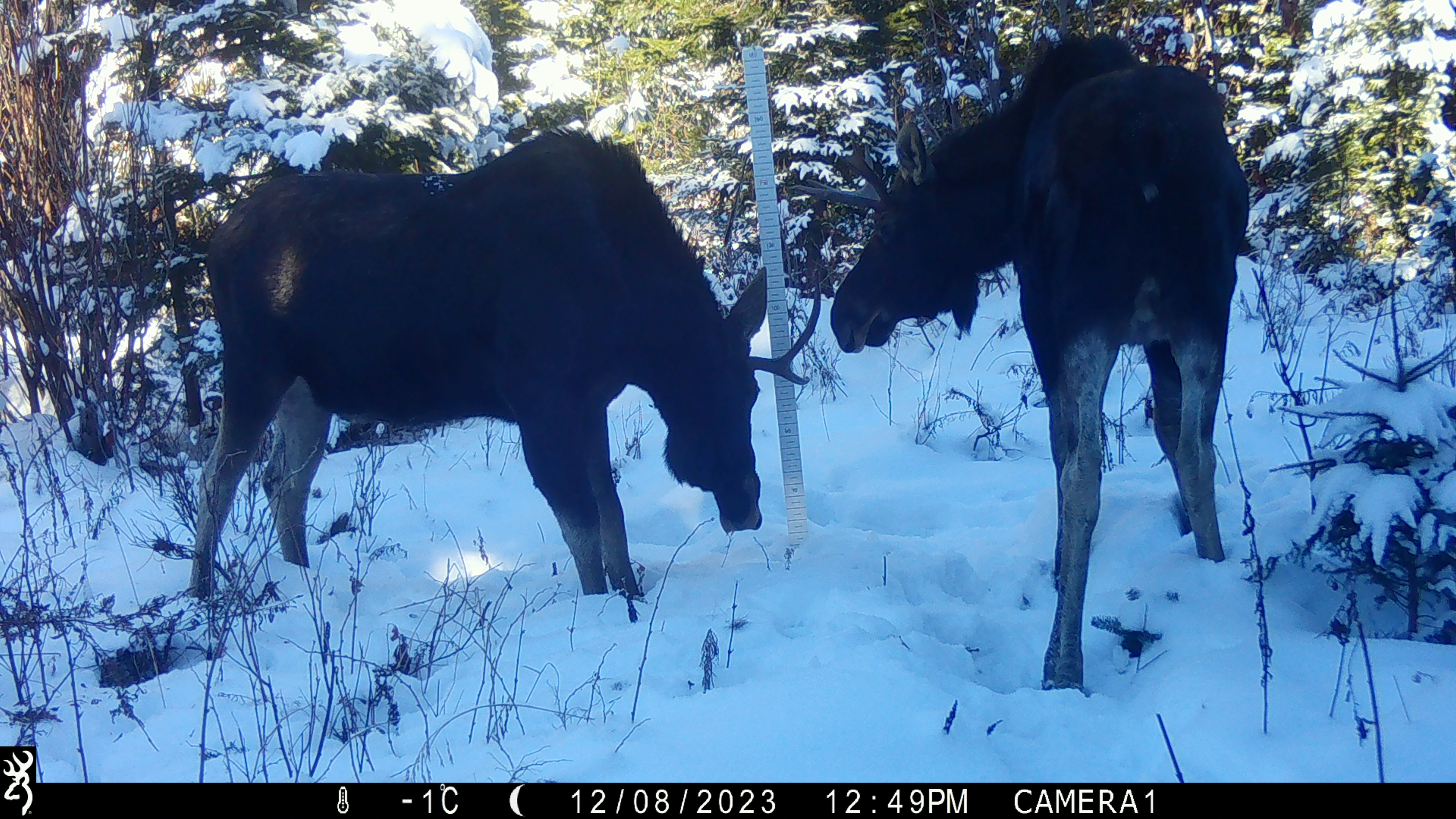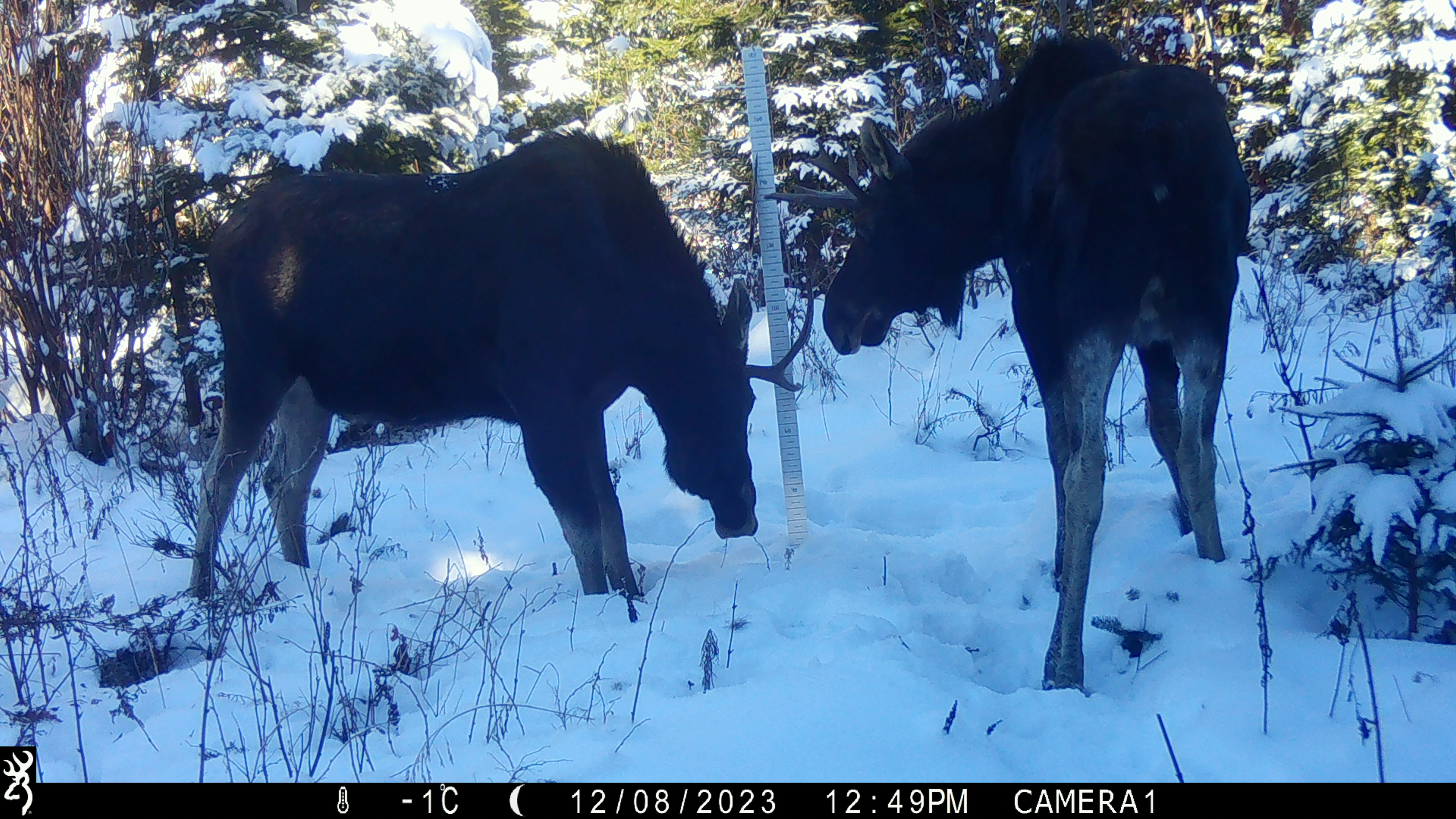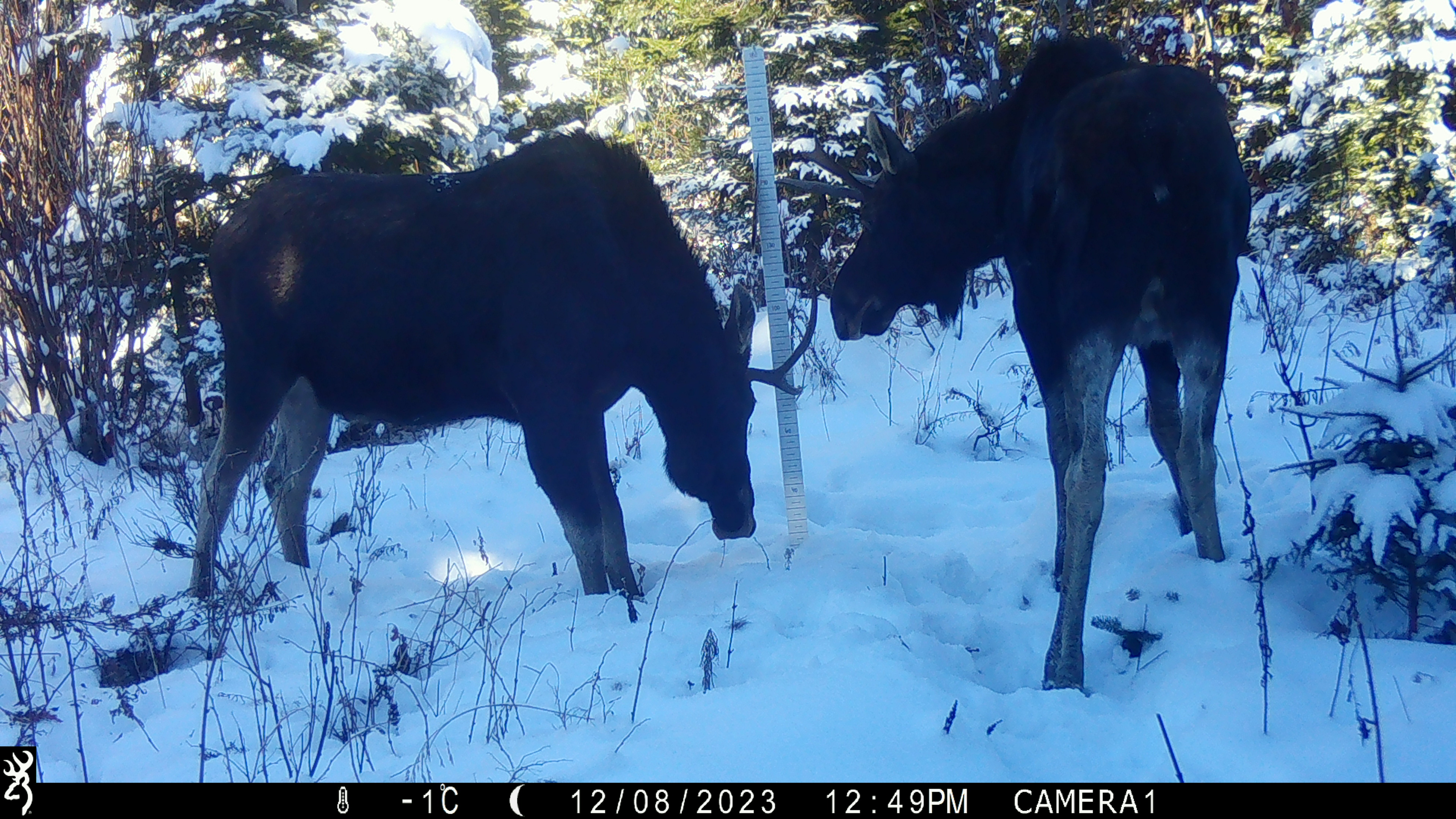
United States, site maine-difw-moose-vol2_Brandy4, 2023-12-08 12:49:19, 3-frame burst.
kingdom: Animalia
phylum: Chordata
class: Mammalia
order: Artiodactyla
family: Cervidae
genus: Alces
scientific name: Alces alces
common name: moose